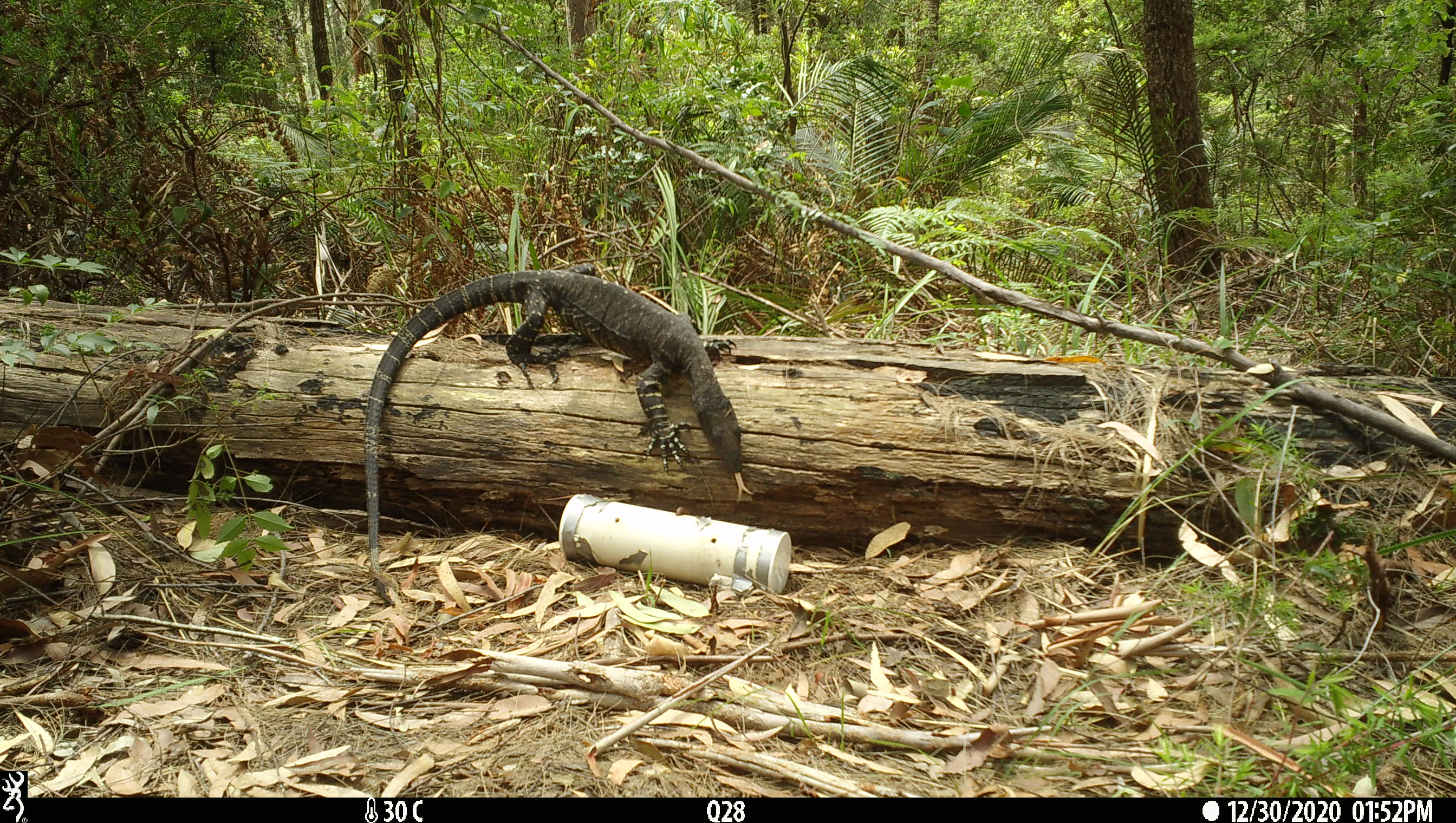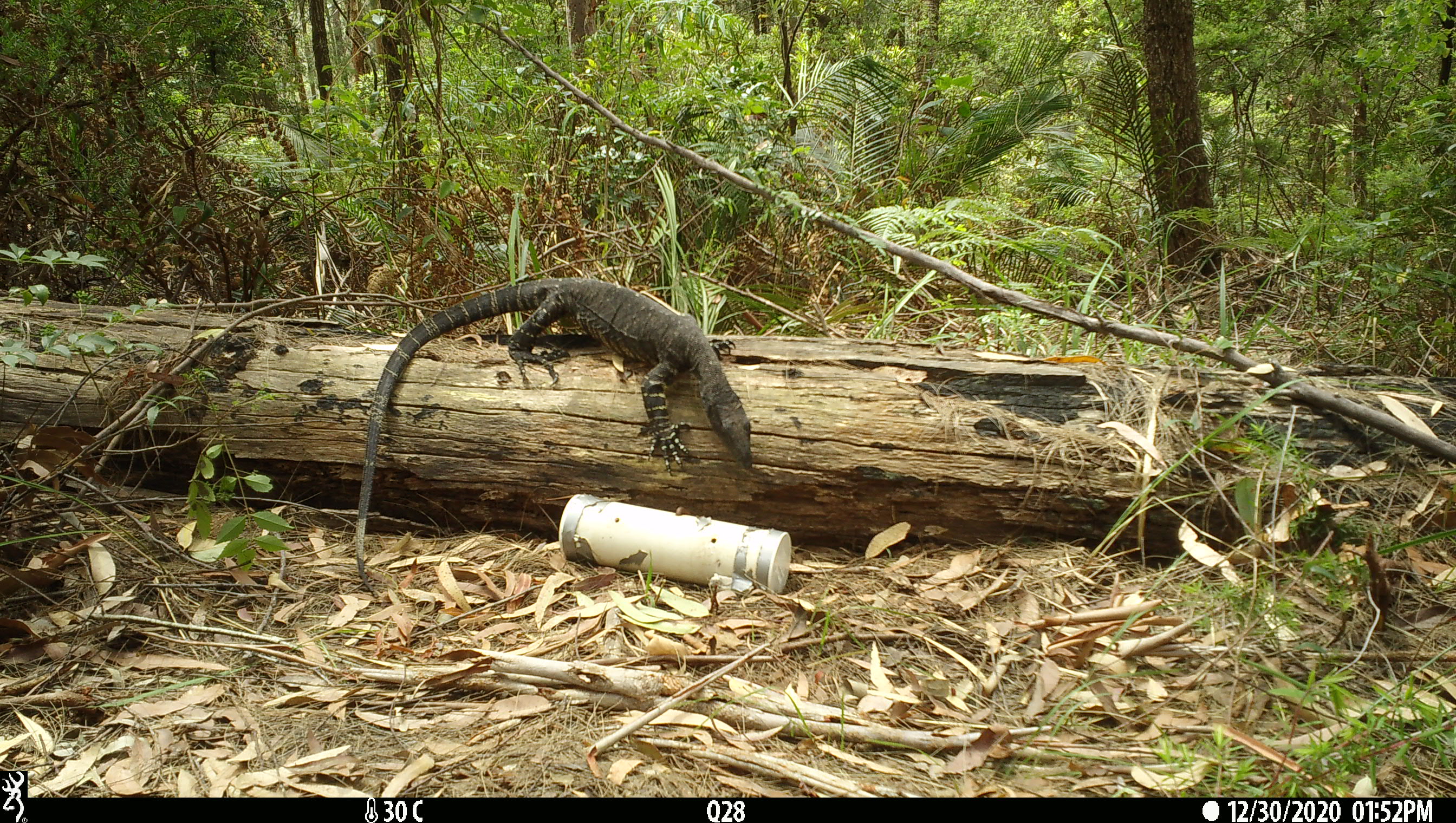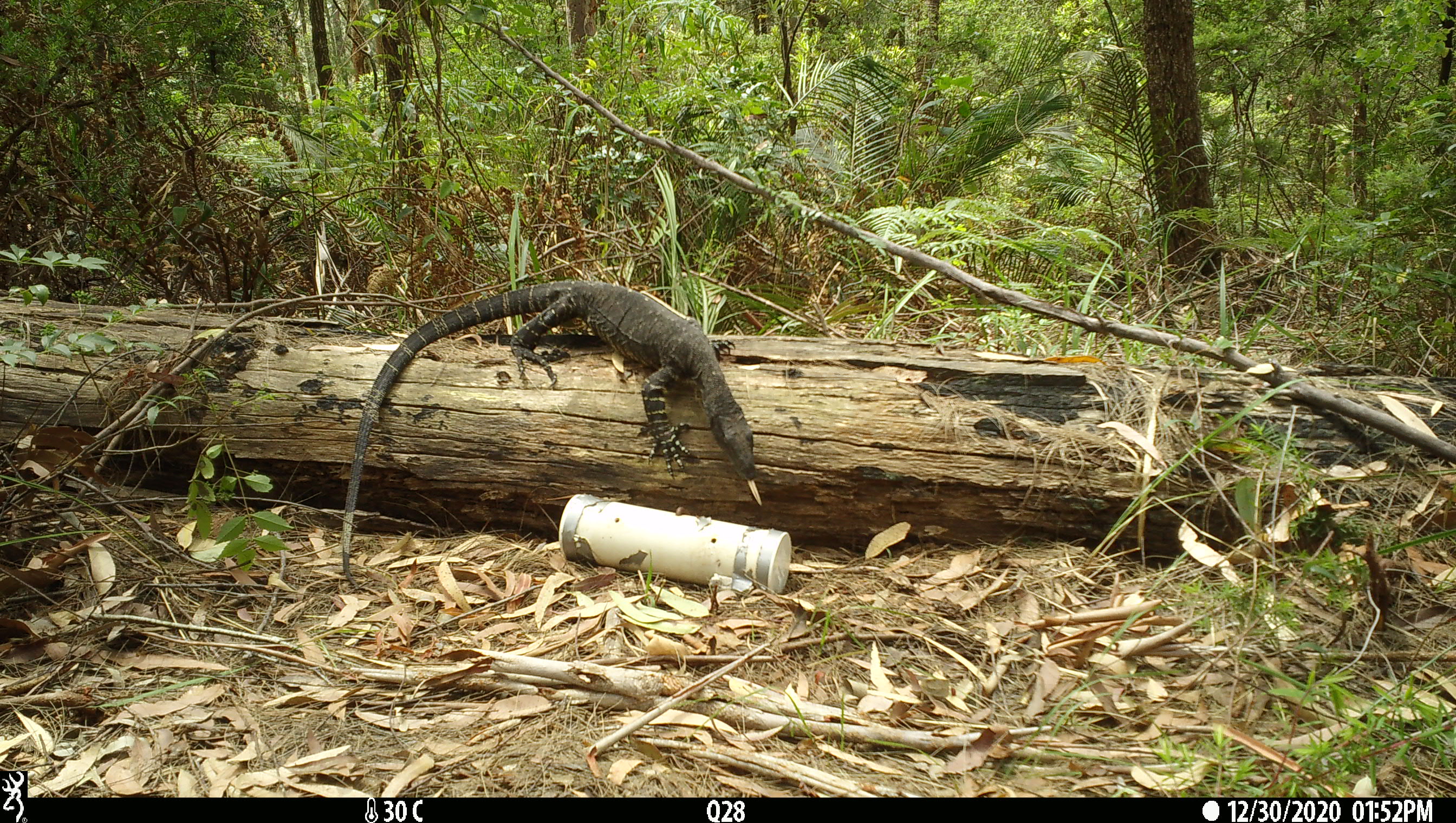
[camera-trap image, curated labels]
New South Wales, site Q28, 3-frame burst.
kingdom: Animalia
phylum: Chordata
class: Reptilia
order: Squamata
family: Varanidae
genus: Varanus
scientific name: Varanus varius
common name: lace monitor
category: goanna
Goanna (lace monitor) (Varanus varius).